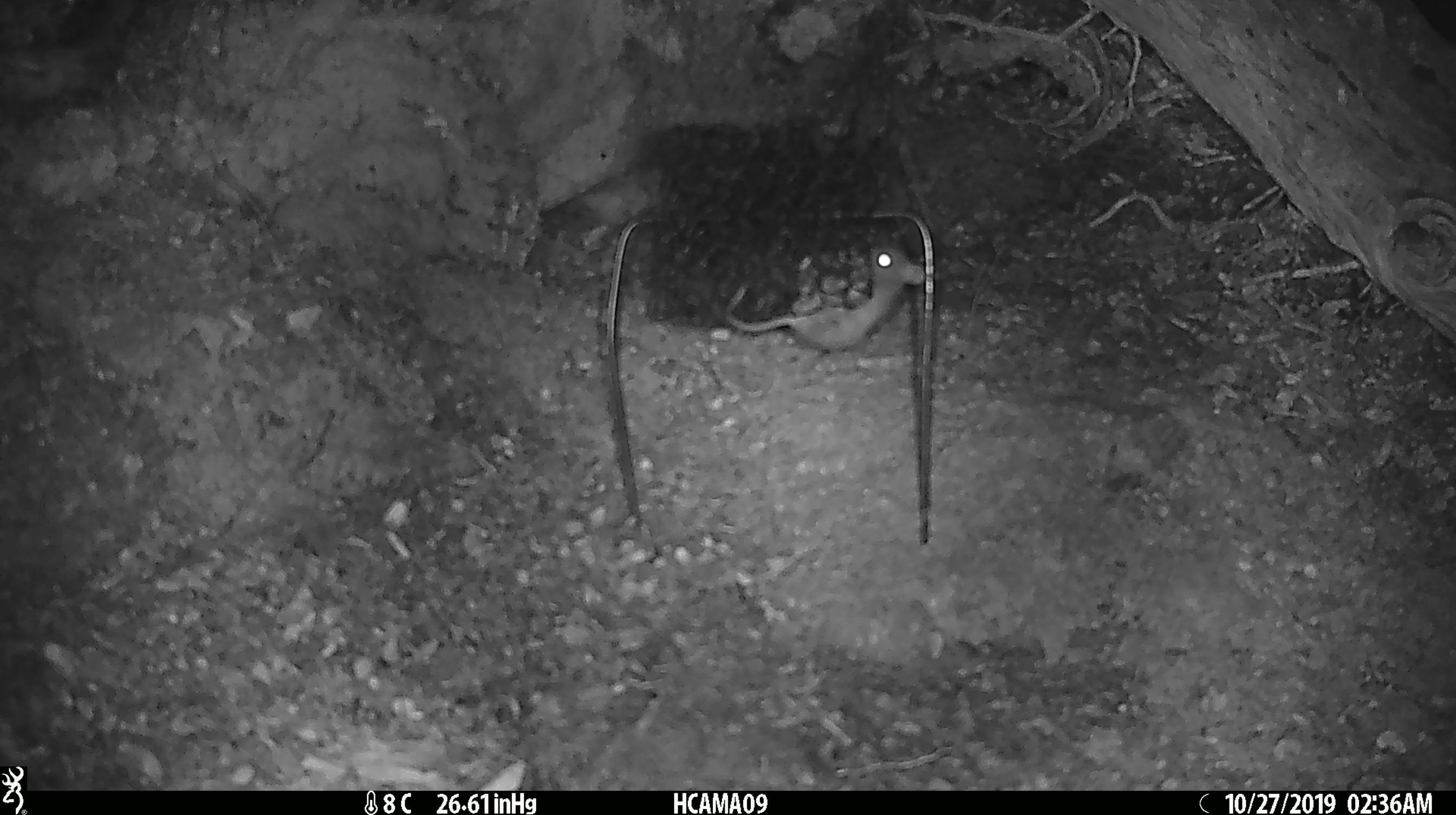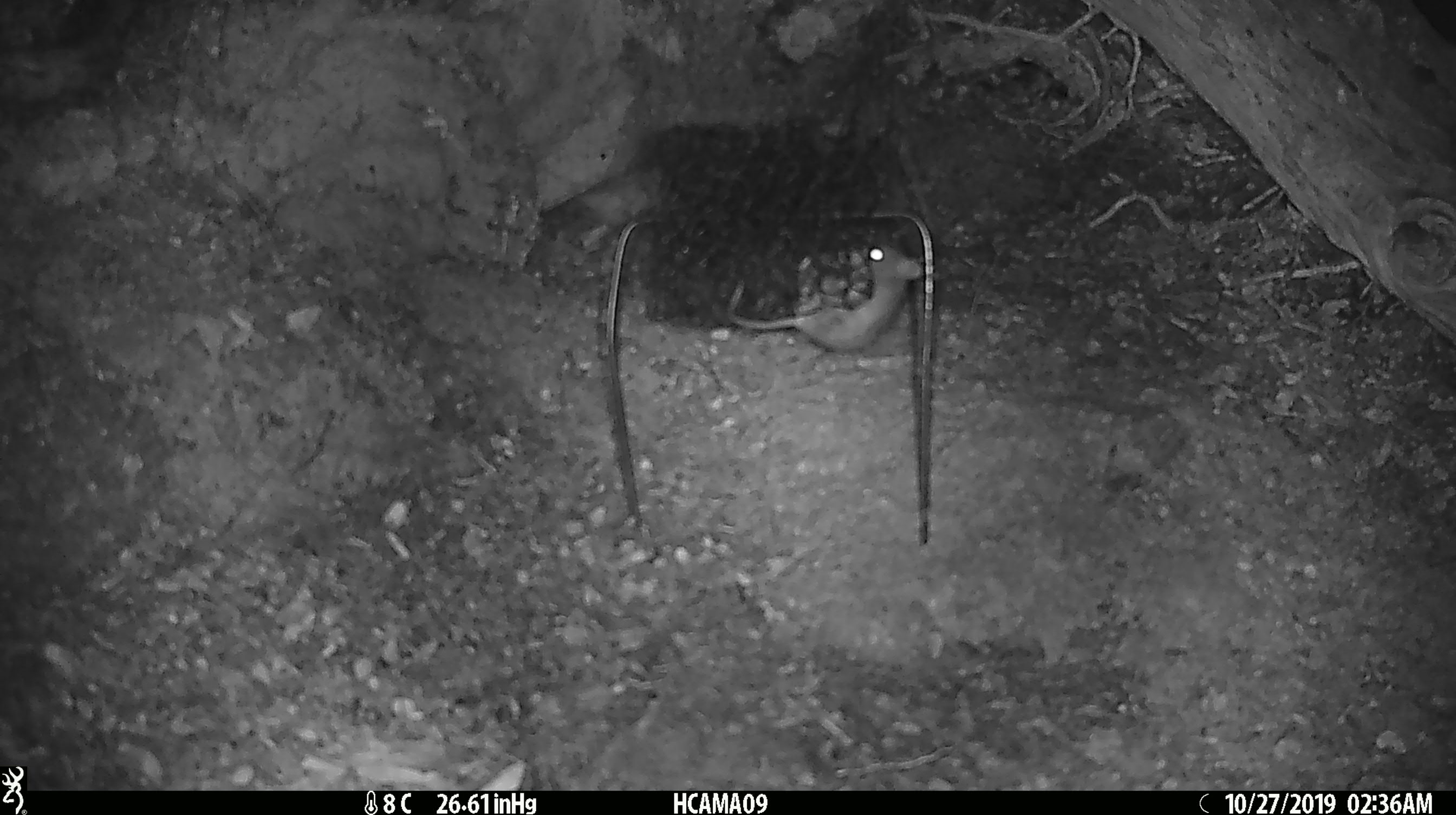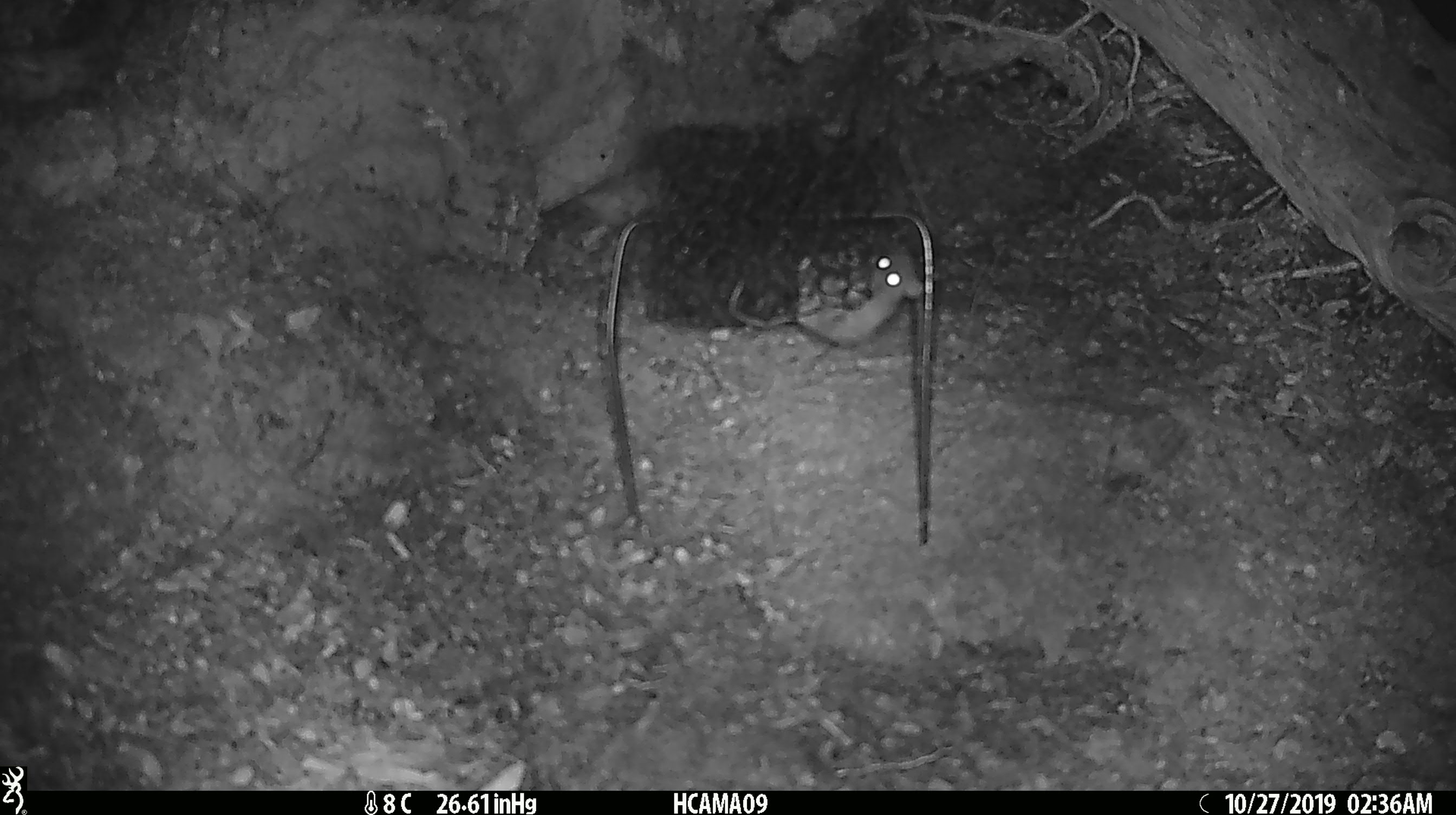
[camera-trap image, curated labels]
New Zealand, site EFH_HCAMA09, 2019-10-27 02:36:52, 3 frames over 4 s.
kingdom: Animalia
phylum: Chordata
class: Mammalia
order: Rodentia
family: Muridae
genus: Mus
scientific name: Mus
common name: mouse